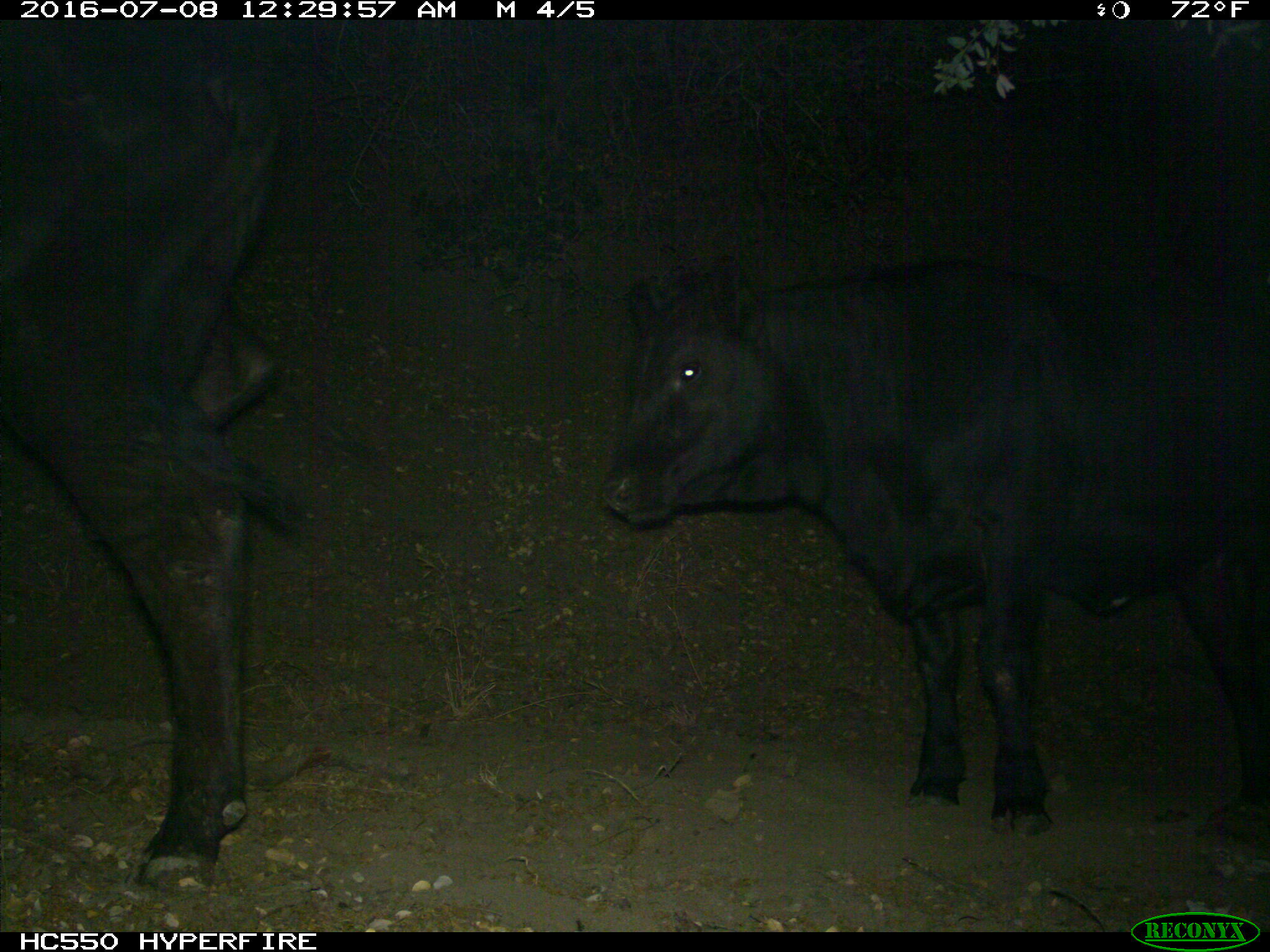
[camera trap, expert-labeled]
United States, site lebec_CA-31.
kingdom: Animalia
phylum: Chordata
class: Mammalia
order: Artiodactyla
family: Bovidae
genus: Bos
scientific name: Bos taurus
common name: domestic cow